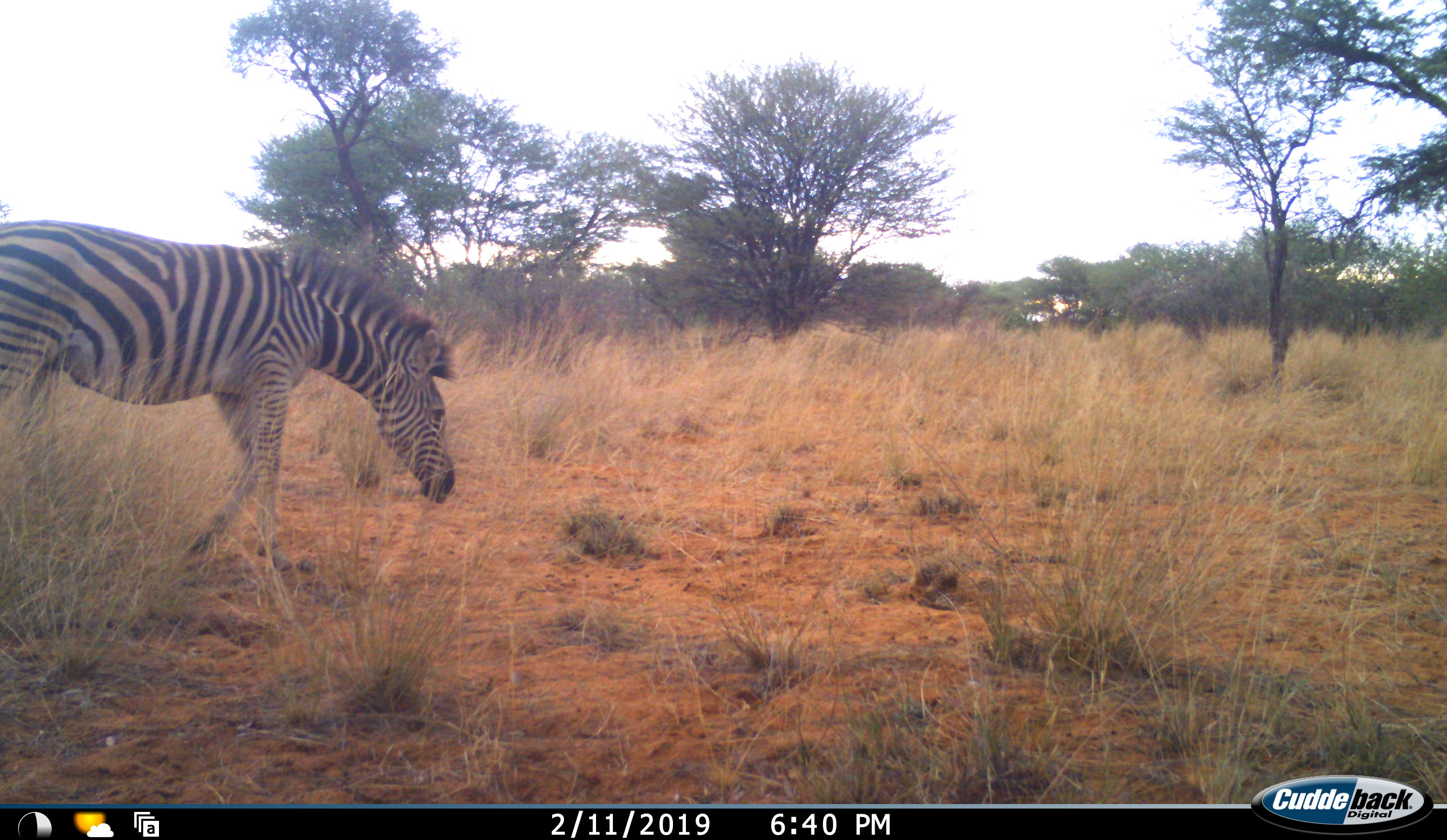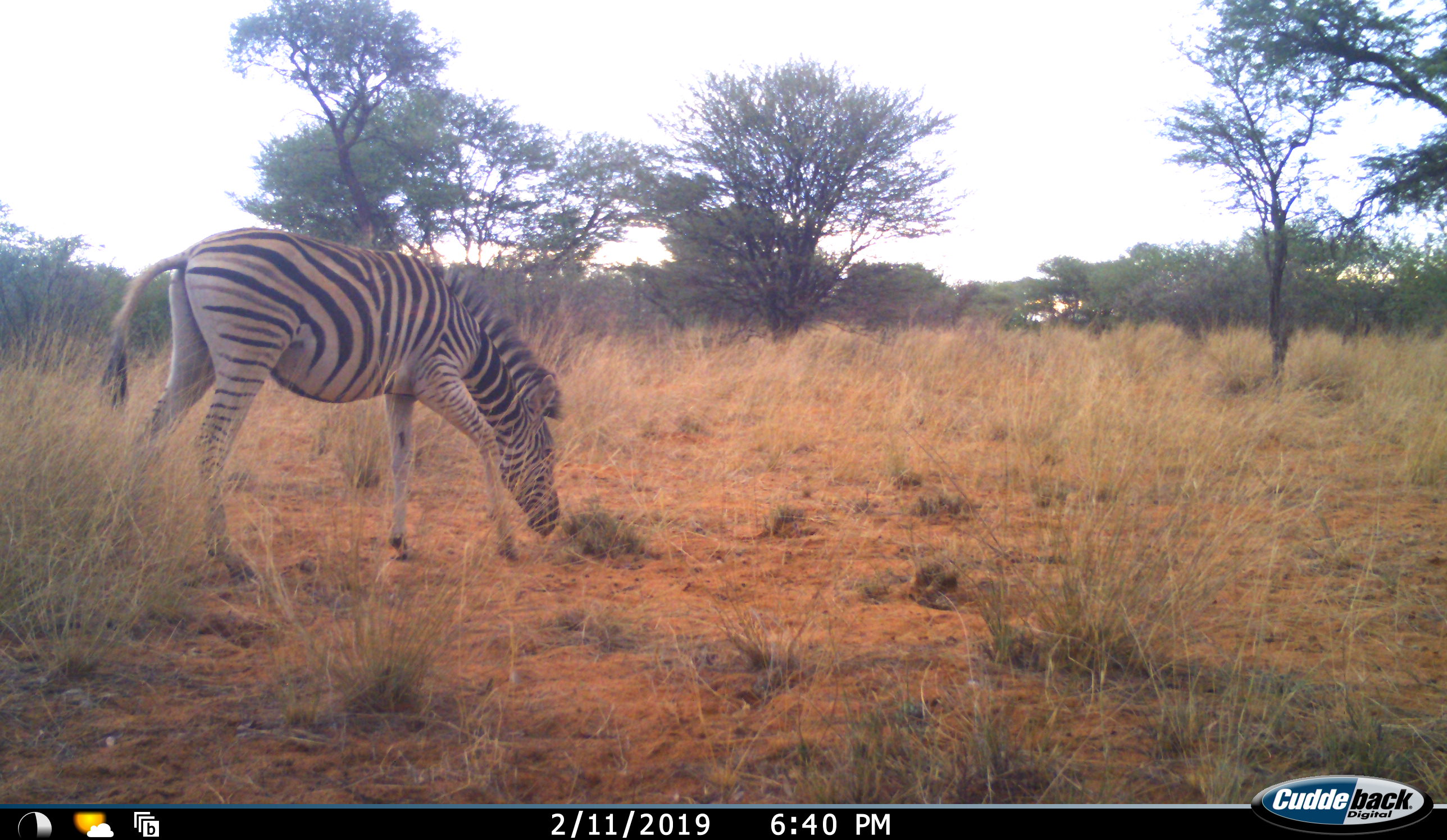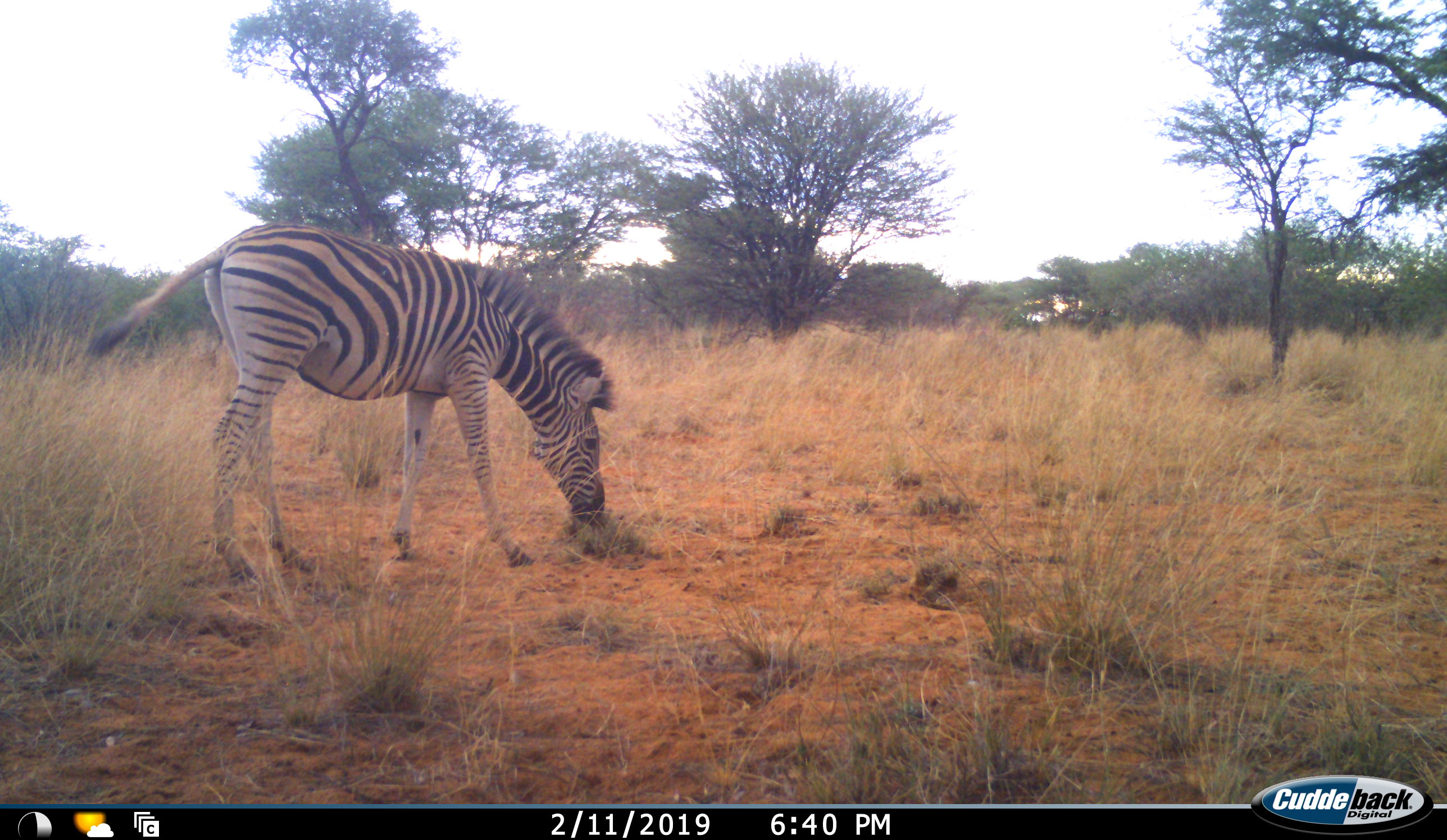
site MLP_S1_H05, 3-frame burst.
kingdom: Animalia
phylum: Chordata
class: Mammalia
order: Perissodactyla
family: Equidae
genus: Equus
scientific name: Equus quagga burchellii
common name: burchell's zebra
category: zebraburchells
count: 1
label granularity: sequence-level